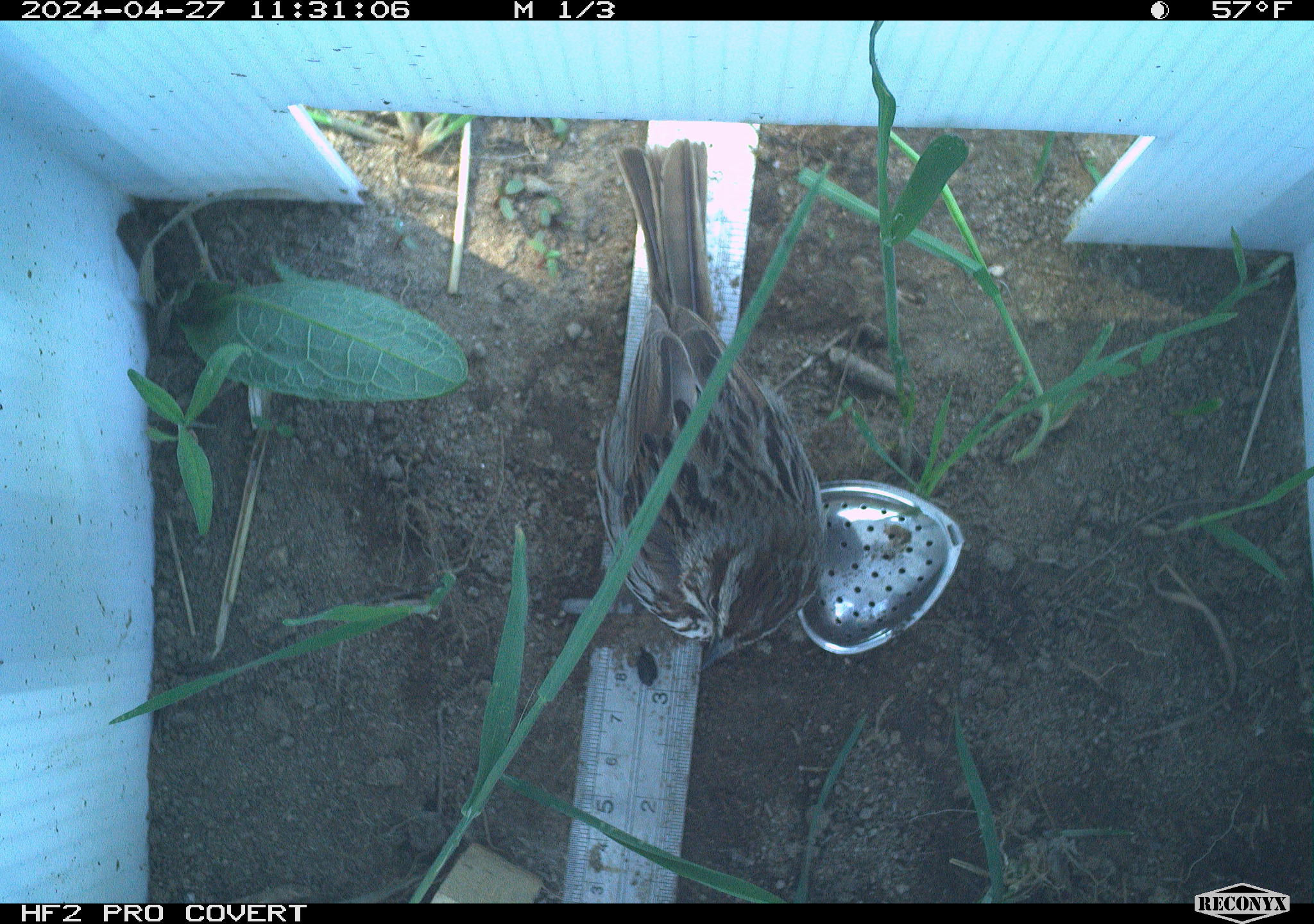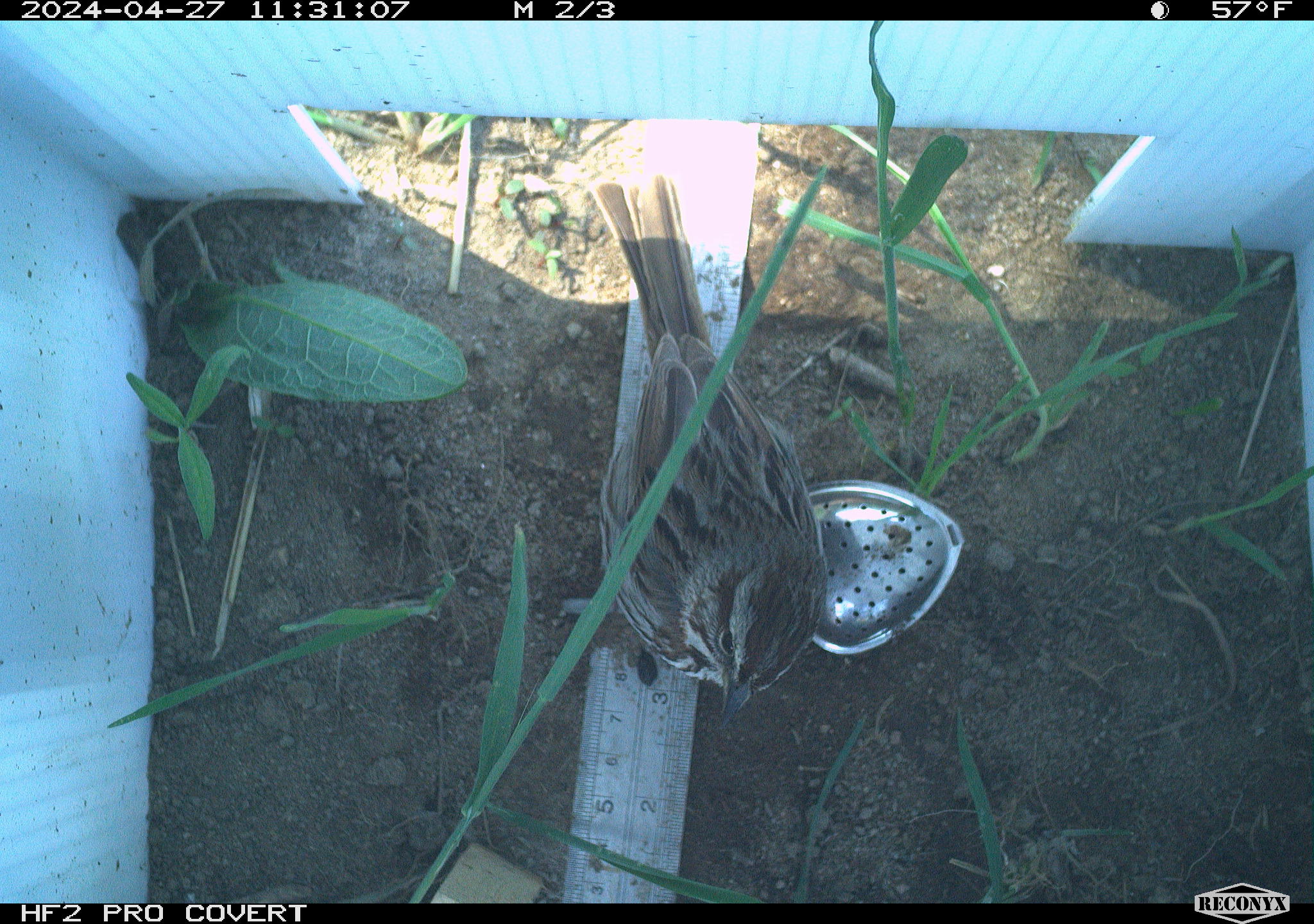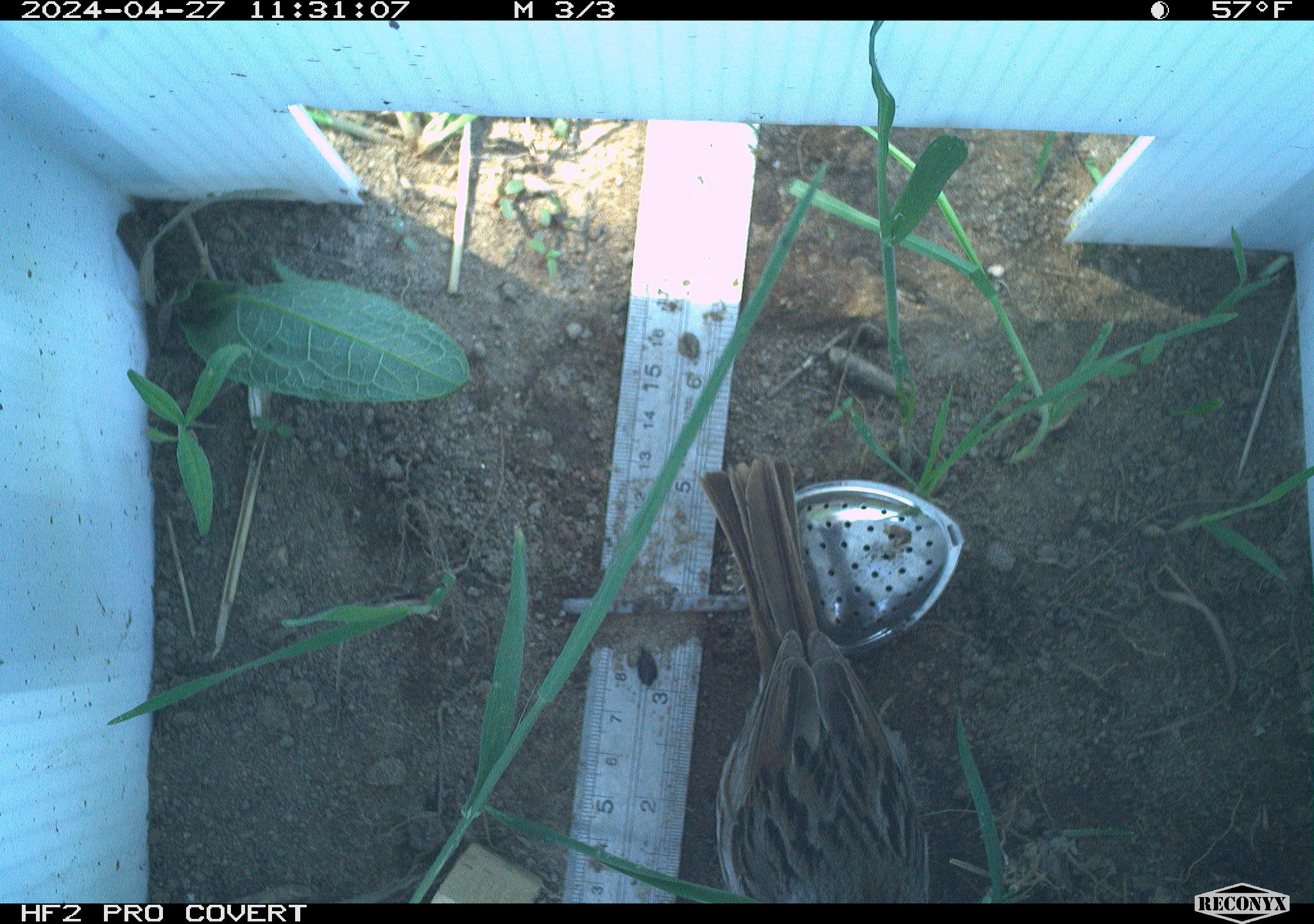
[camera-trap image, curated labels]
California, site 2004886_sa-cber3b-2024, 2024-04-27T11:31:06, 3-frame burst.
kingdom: Animalia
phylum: Chordata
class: Aves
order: Passeriformes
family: Passerellidae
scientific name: Passerellidae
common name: new world sparrows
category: passerellidae family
Passerellidae family (new world sparrows) (Passerellidae).